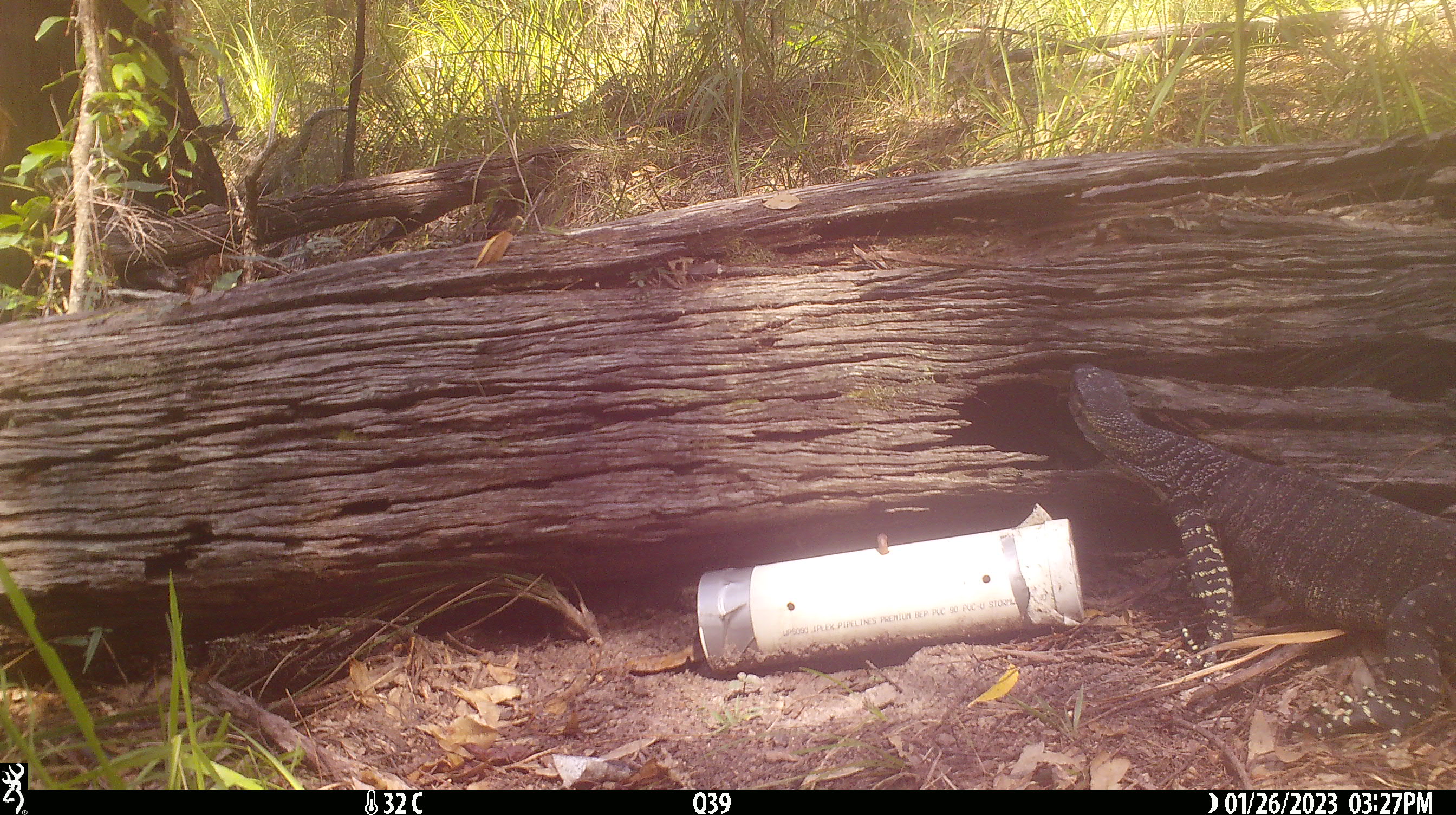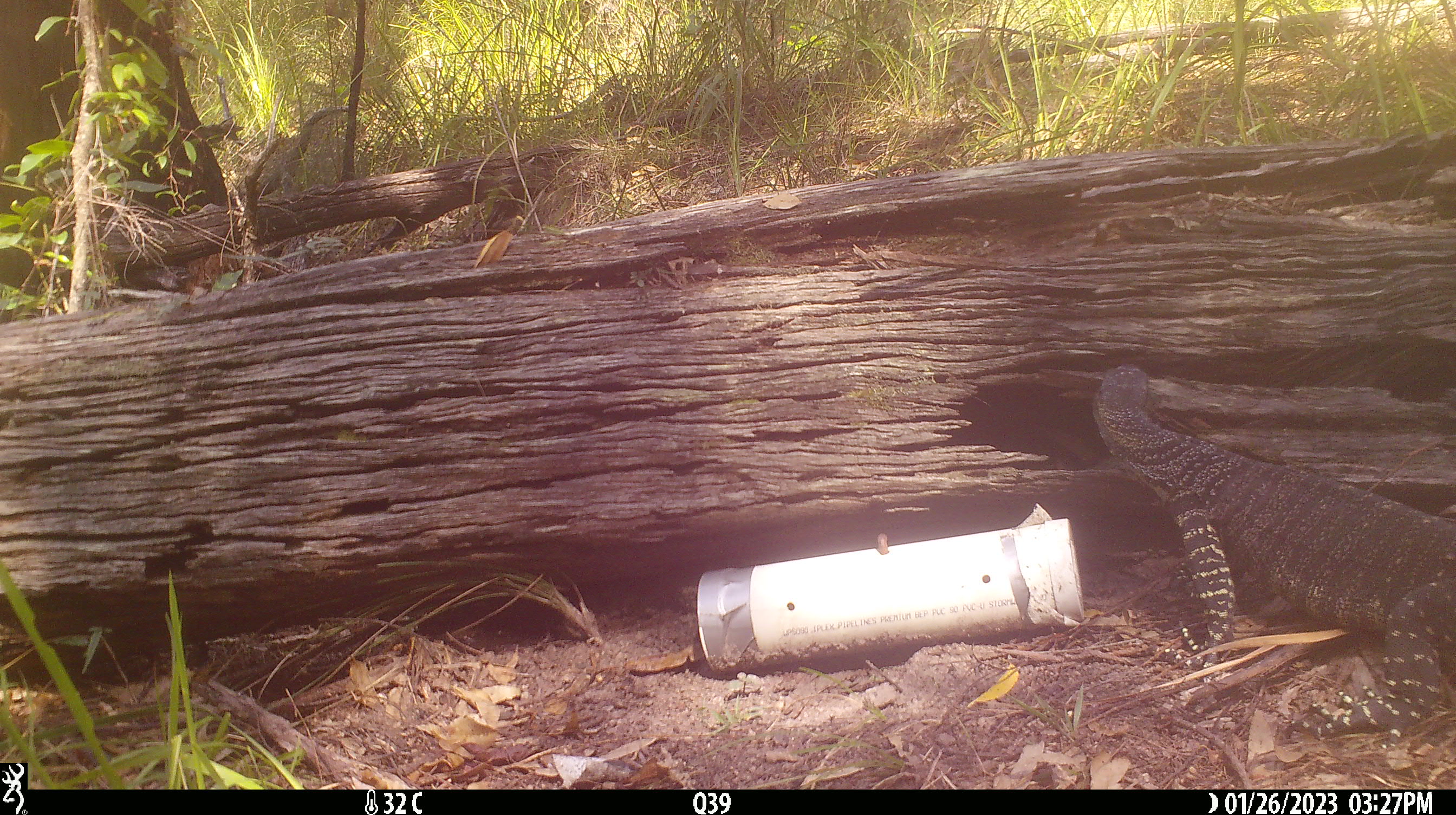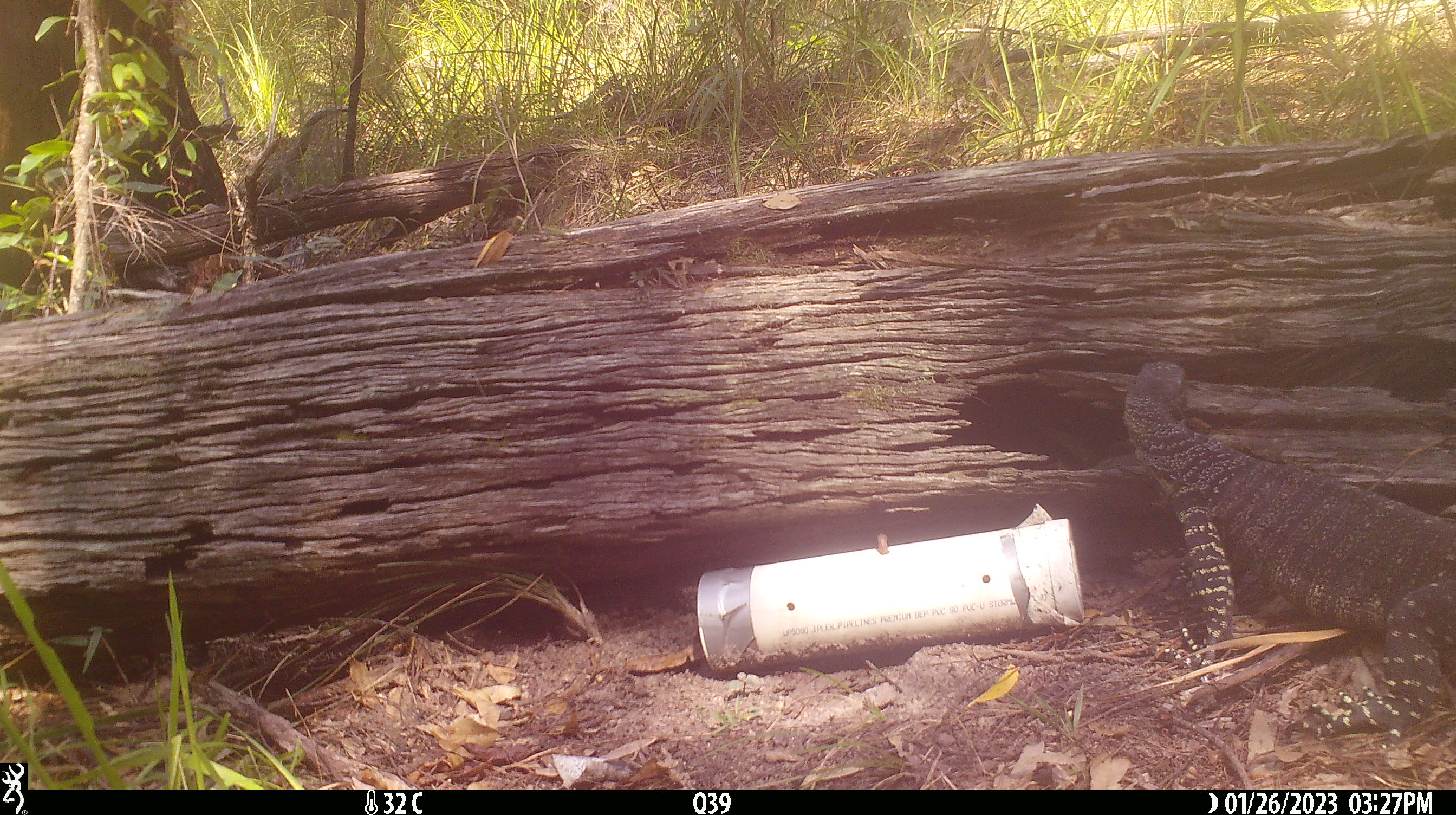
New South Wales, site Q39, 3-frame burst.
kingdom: Animalia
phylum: Chordata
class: Reptilia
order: Squamata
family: Varanidae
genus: Varanus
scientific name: Varanus varius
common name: lace monitor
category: goanna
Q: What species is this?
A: Goanna (lace monitor) (Varanus varius).